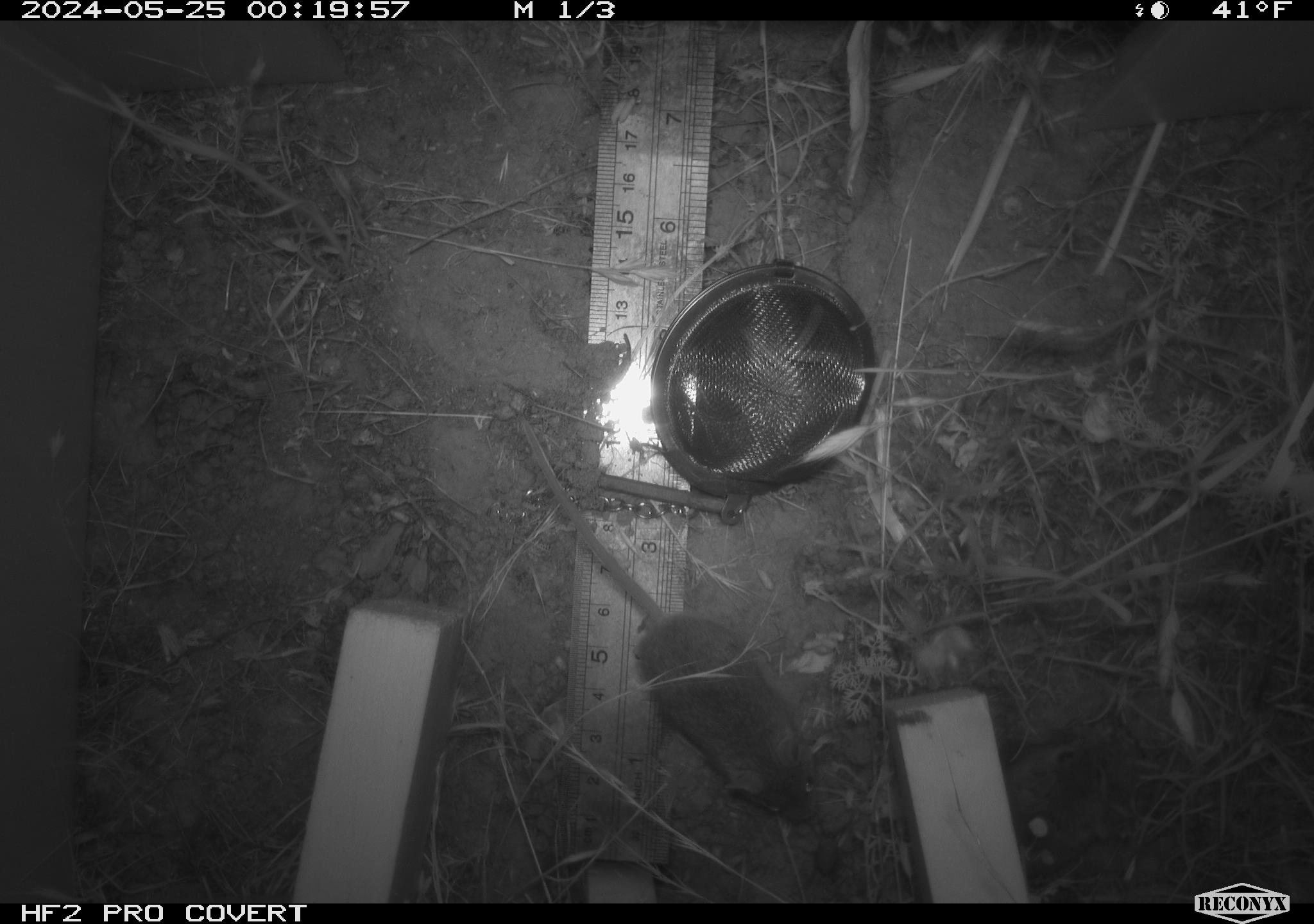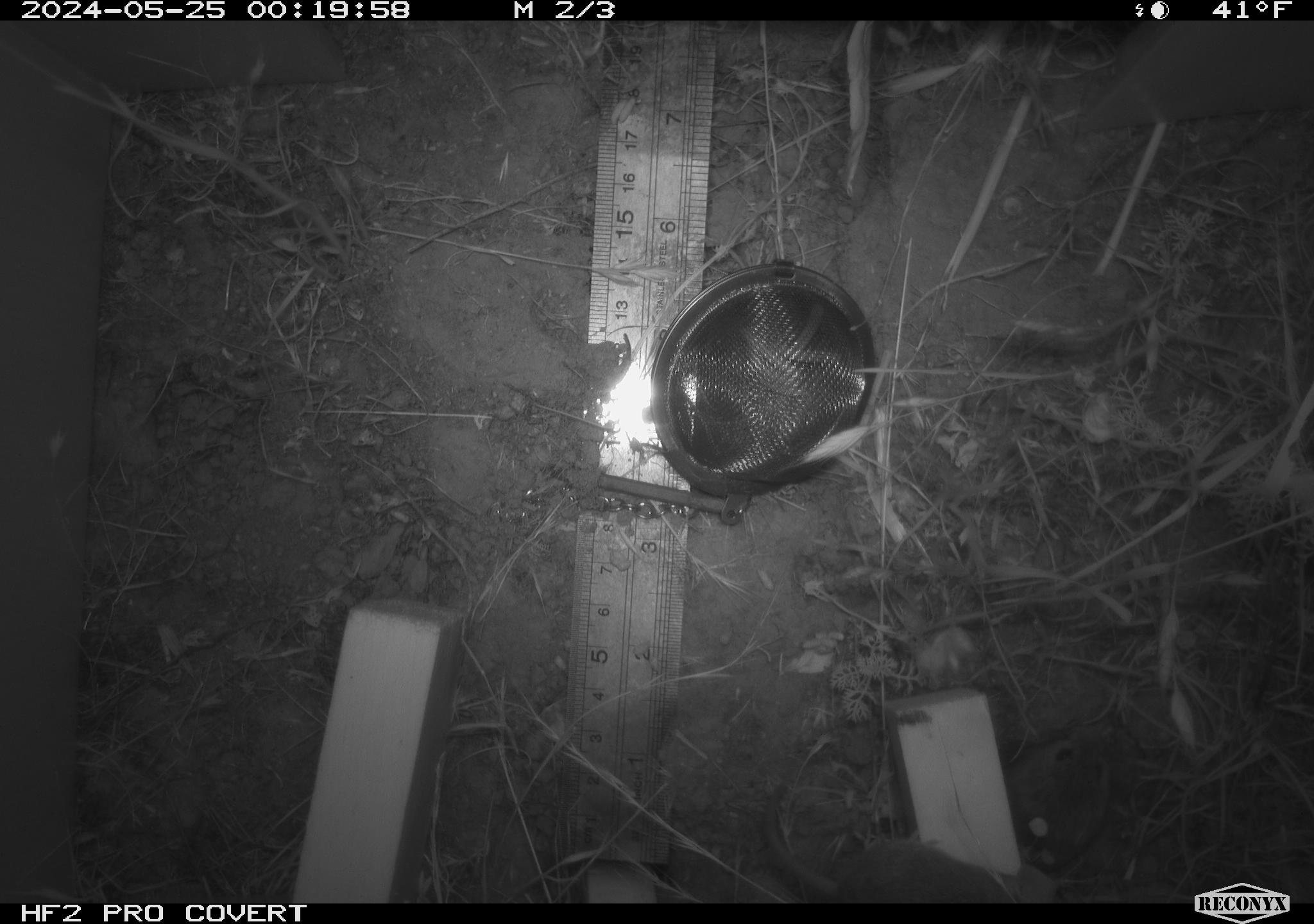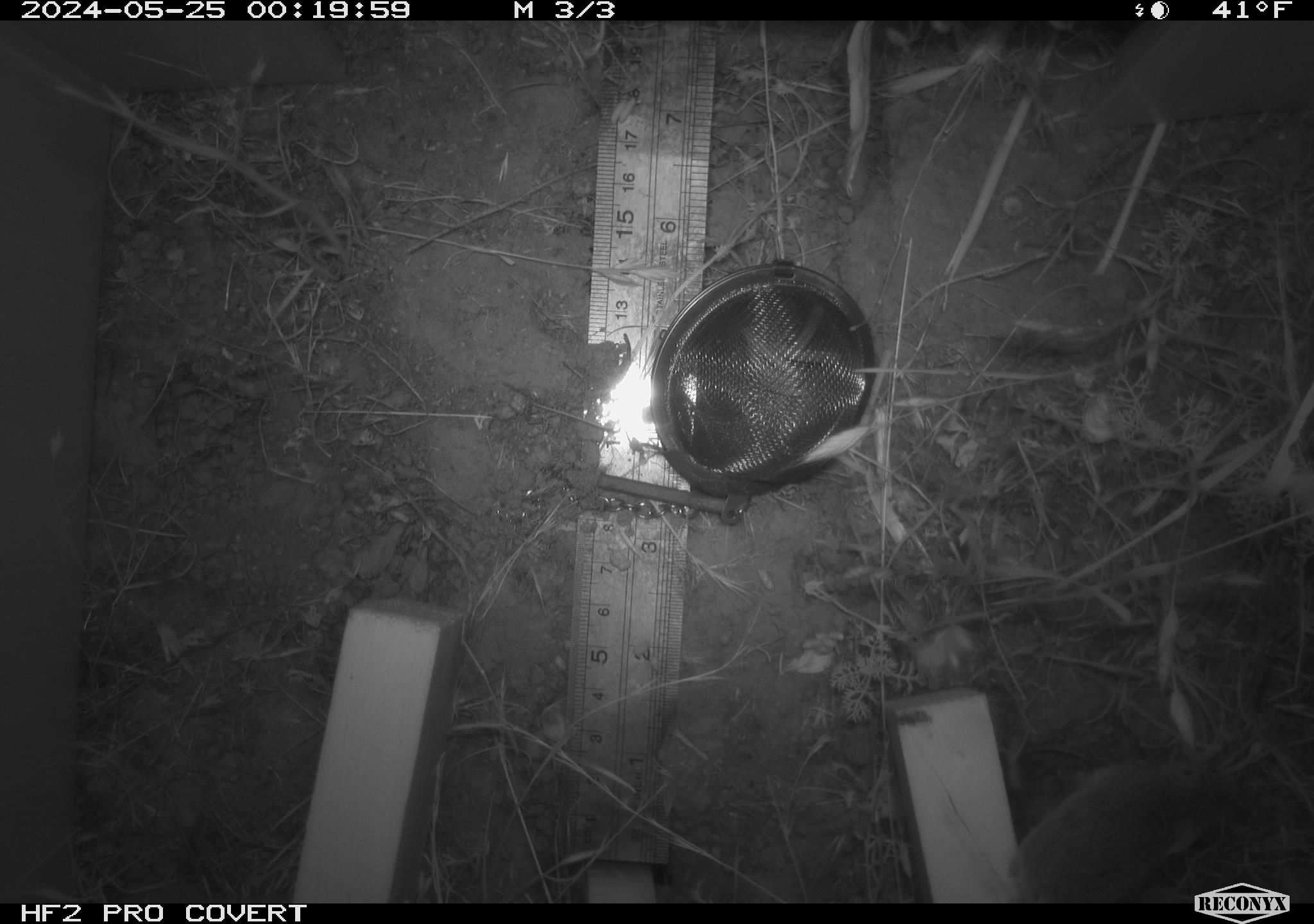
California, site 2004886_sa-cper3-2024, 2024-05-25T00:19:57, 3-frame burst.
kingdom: Animalia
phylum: Chordata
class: Mammalia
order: Rodentia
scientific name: Rodentia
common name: rodent